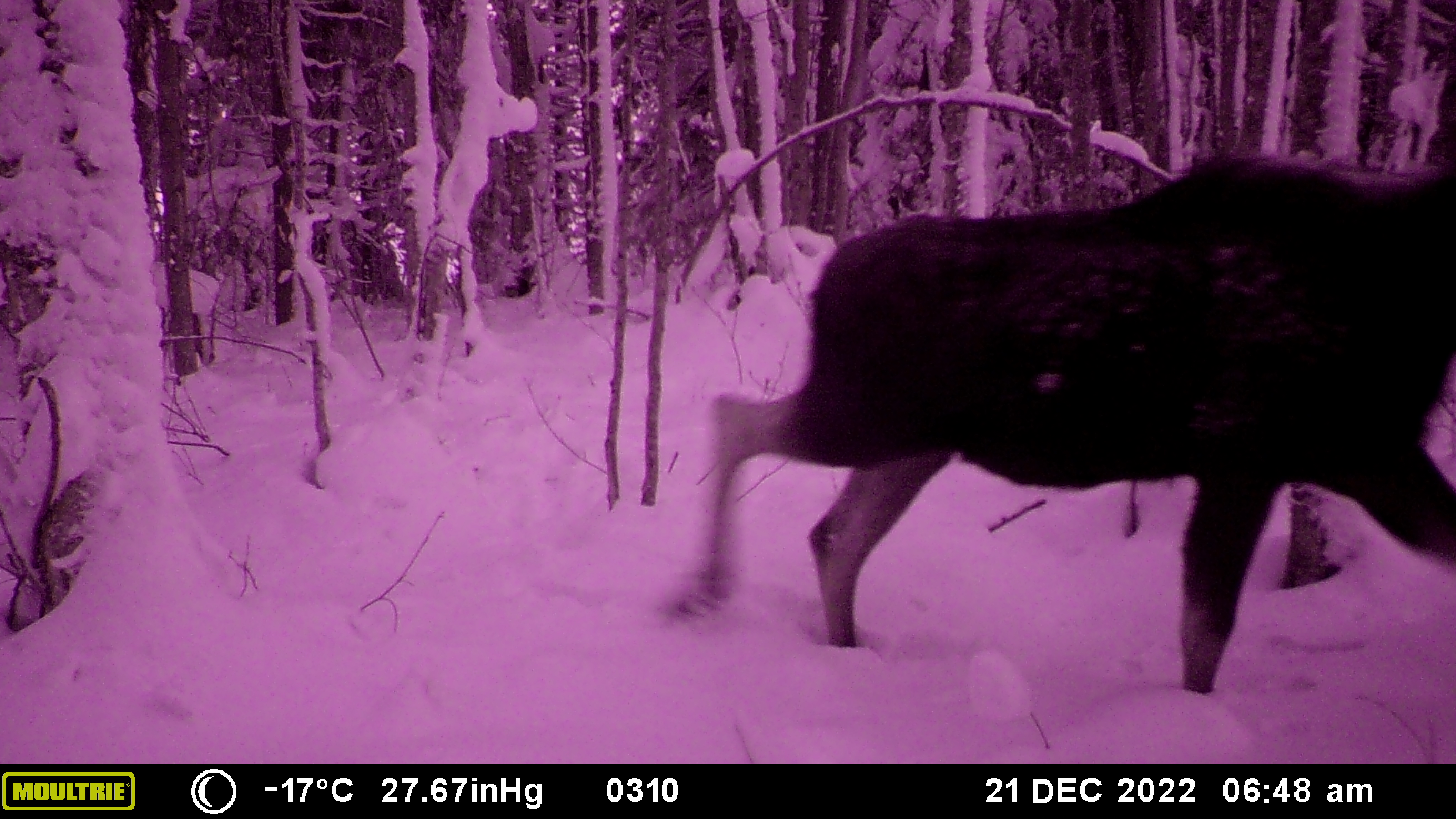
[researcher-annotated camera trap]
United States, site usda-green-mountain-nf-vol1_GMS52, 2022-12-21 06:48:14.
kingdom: Animalia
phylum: Chordata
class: Mammalia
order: Artiodactyla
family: Cervidae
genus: Alces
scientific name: Alces alces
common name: moose